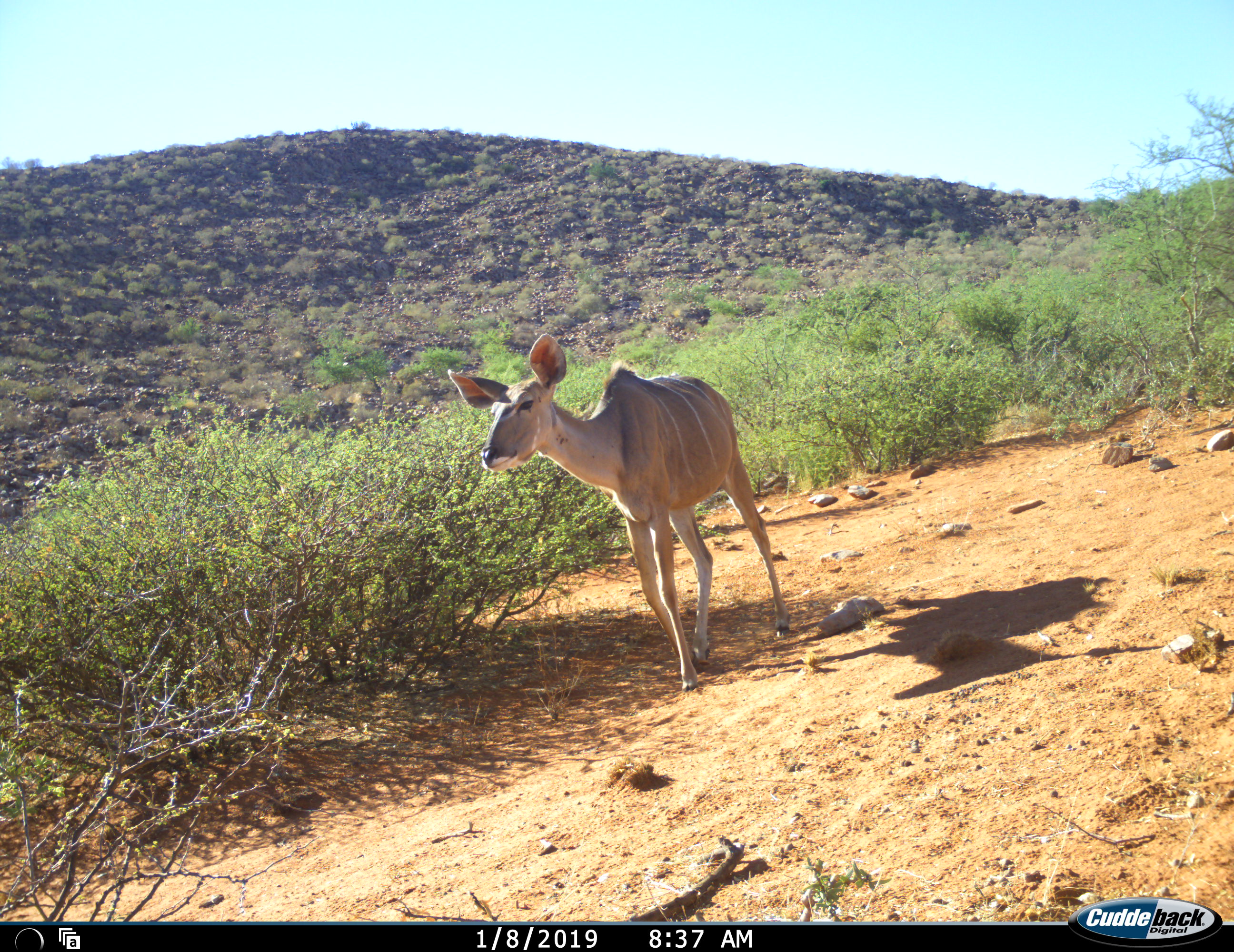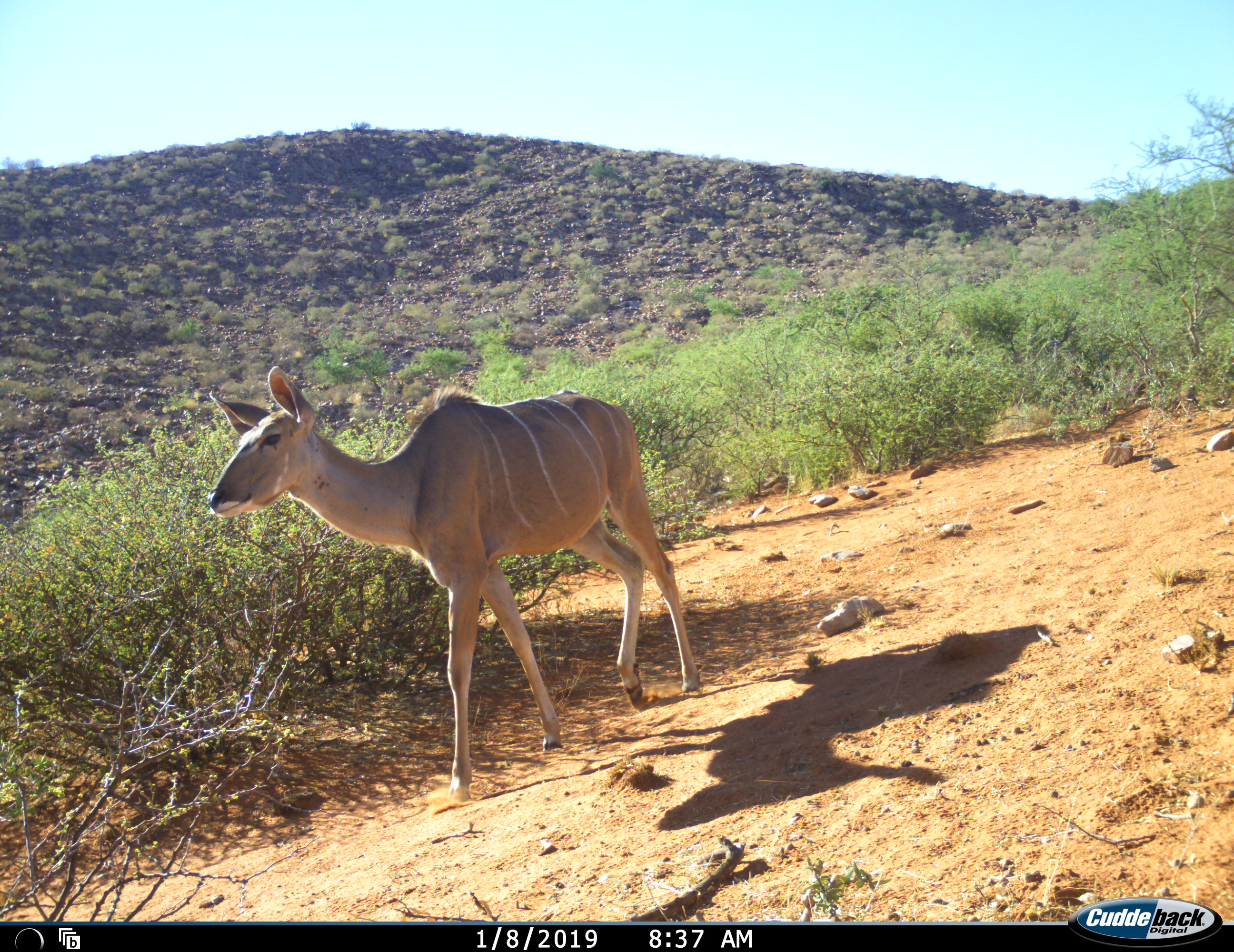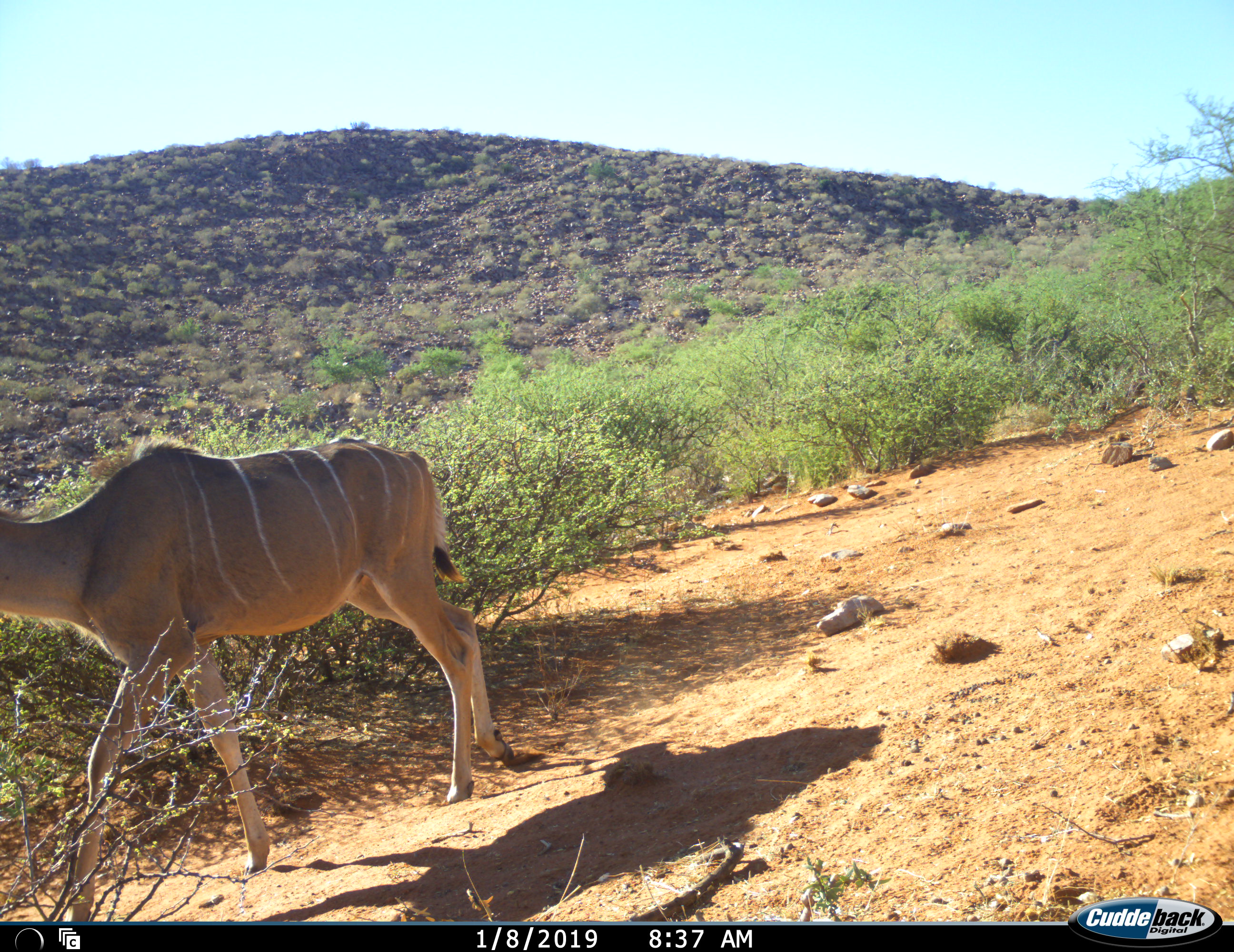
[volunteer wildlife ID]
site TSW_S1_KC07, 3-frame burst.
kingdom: Animalia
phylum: Chordata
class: Mammalia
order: Artiodactyla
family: Bovidae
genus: Tragelaphus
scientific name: Tragelaphus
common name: kudu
Kudu (Tragelaphus), count 1. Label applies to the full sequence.